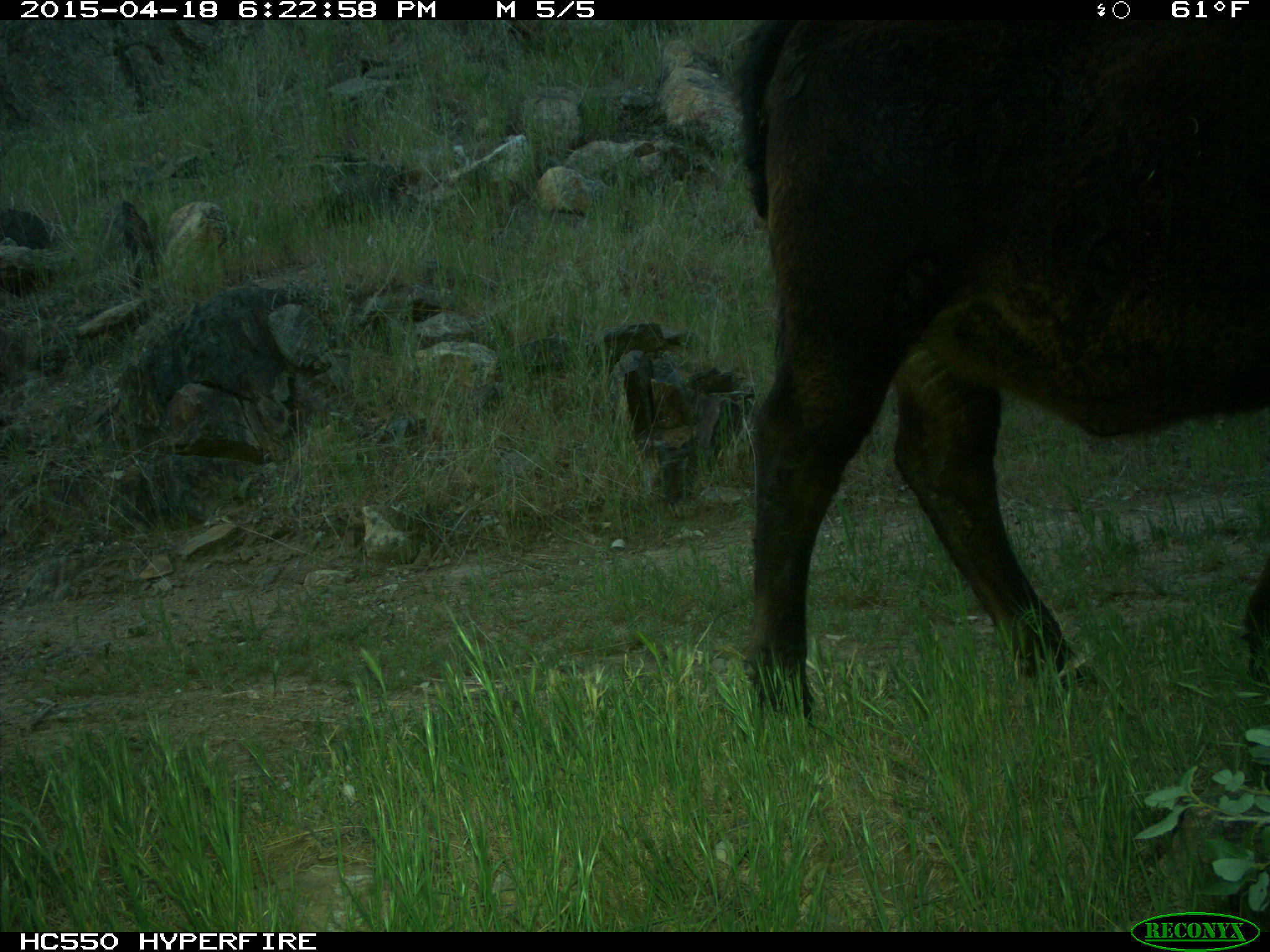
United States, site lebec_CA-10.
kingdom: Animalia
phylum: Chordata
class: Mammalia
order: Artiodactyla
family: Bovidae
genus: Bos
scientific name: Bos taurus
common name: domestic cow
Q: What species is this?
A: Bos taurus (domestic cow).